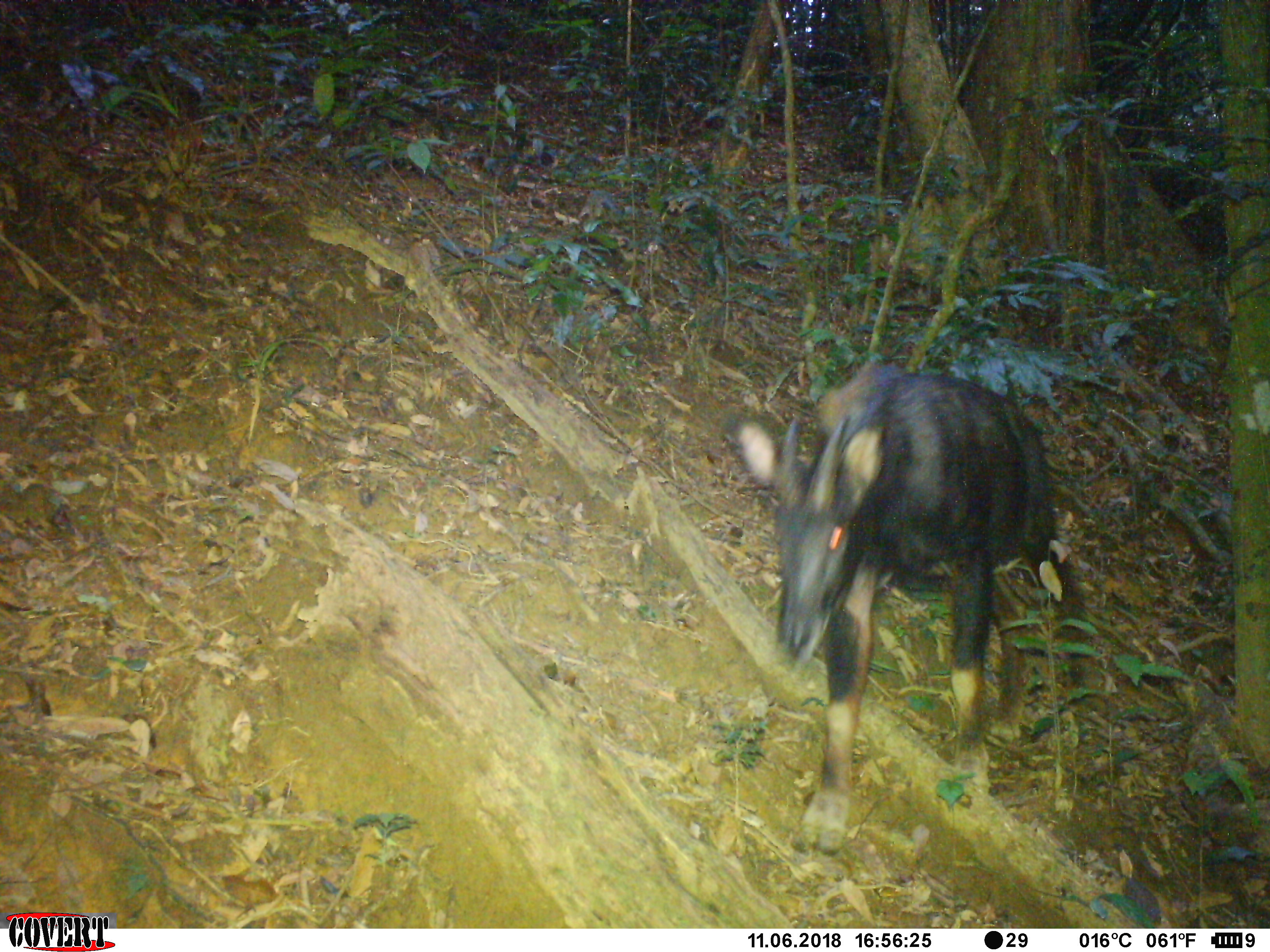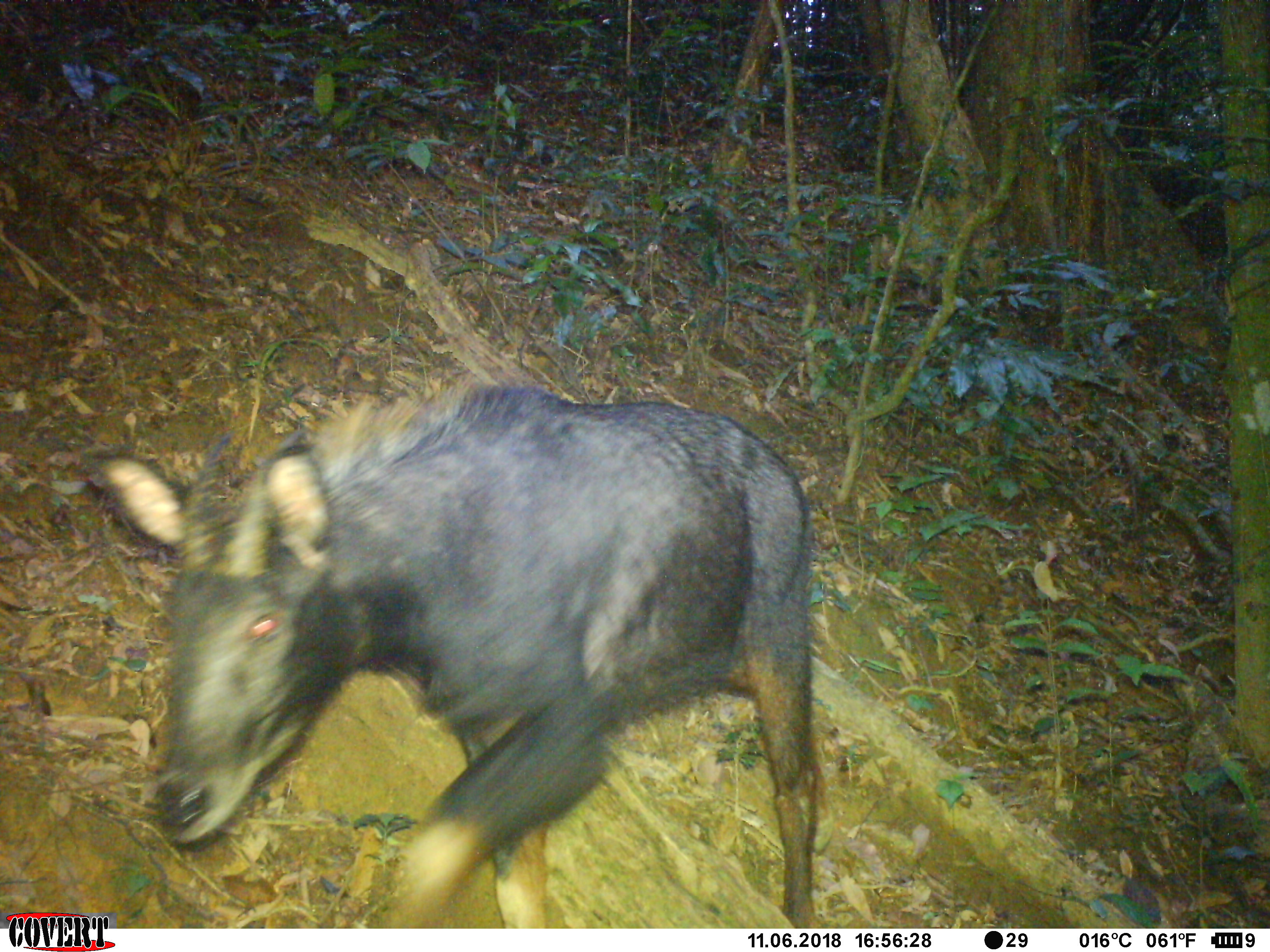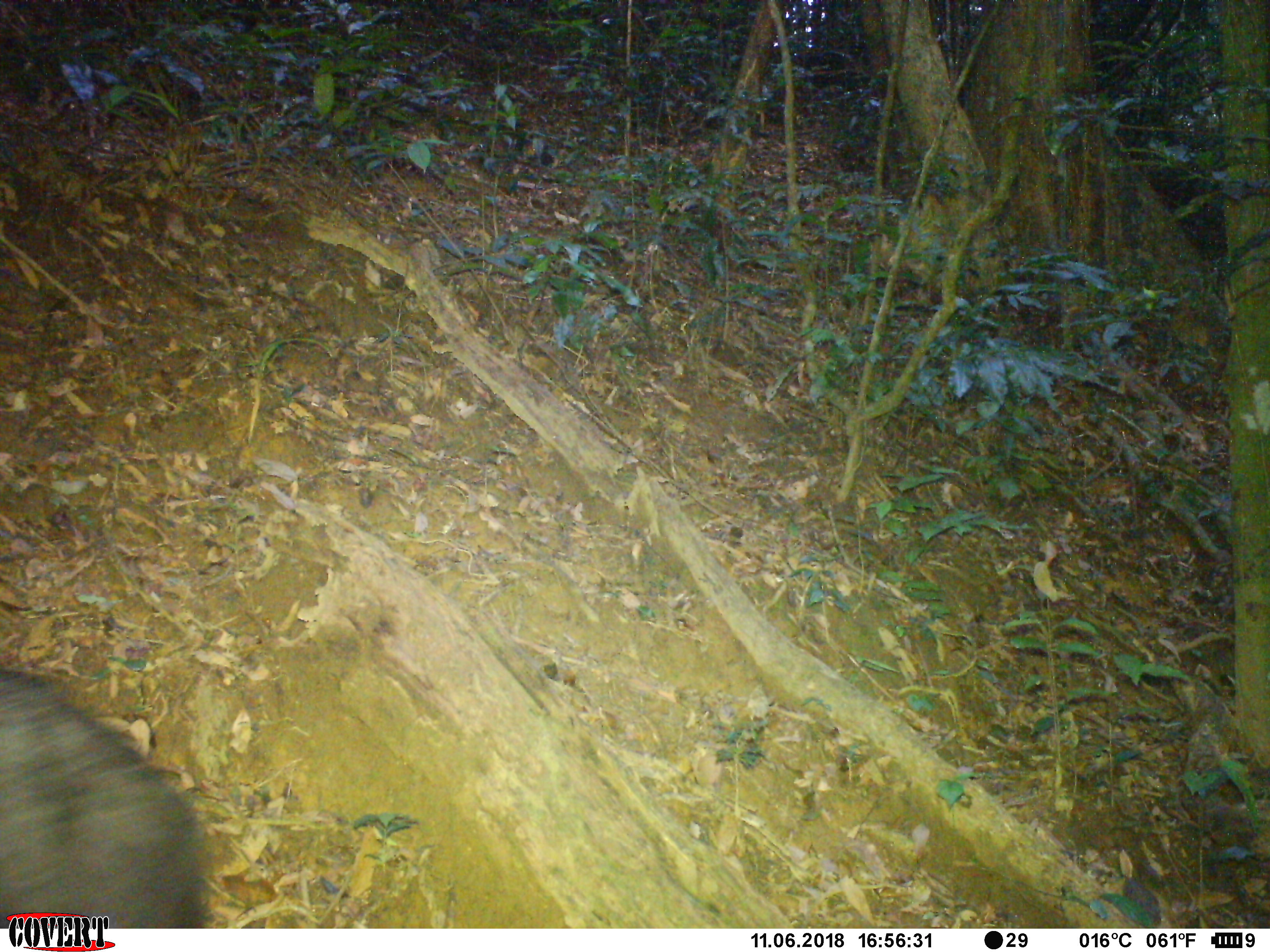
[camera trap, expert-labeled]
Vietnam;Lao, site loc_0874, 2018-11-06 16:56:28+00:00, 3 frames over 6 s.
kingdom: Animalia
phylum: Chordata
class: Mammalia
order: Artiodactyla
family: Bovidae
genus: Capricornis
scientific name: Capricornis sumatraensis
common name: chinese serow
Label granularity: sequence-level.